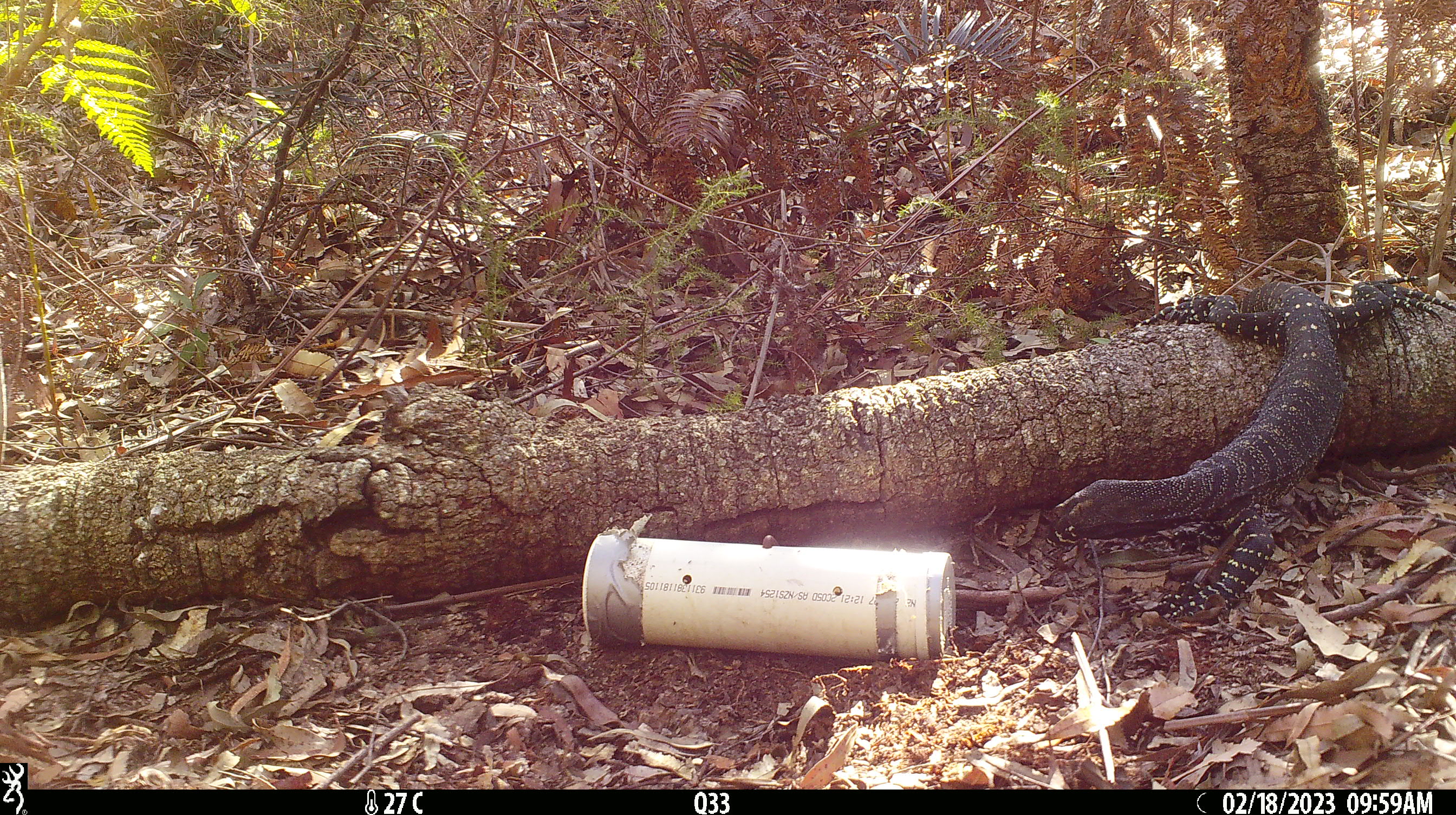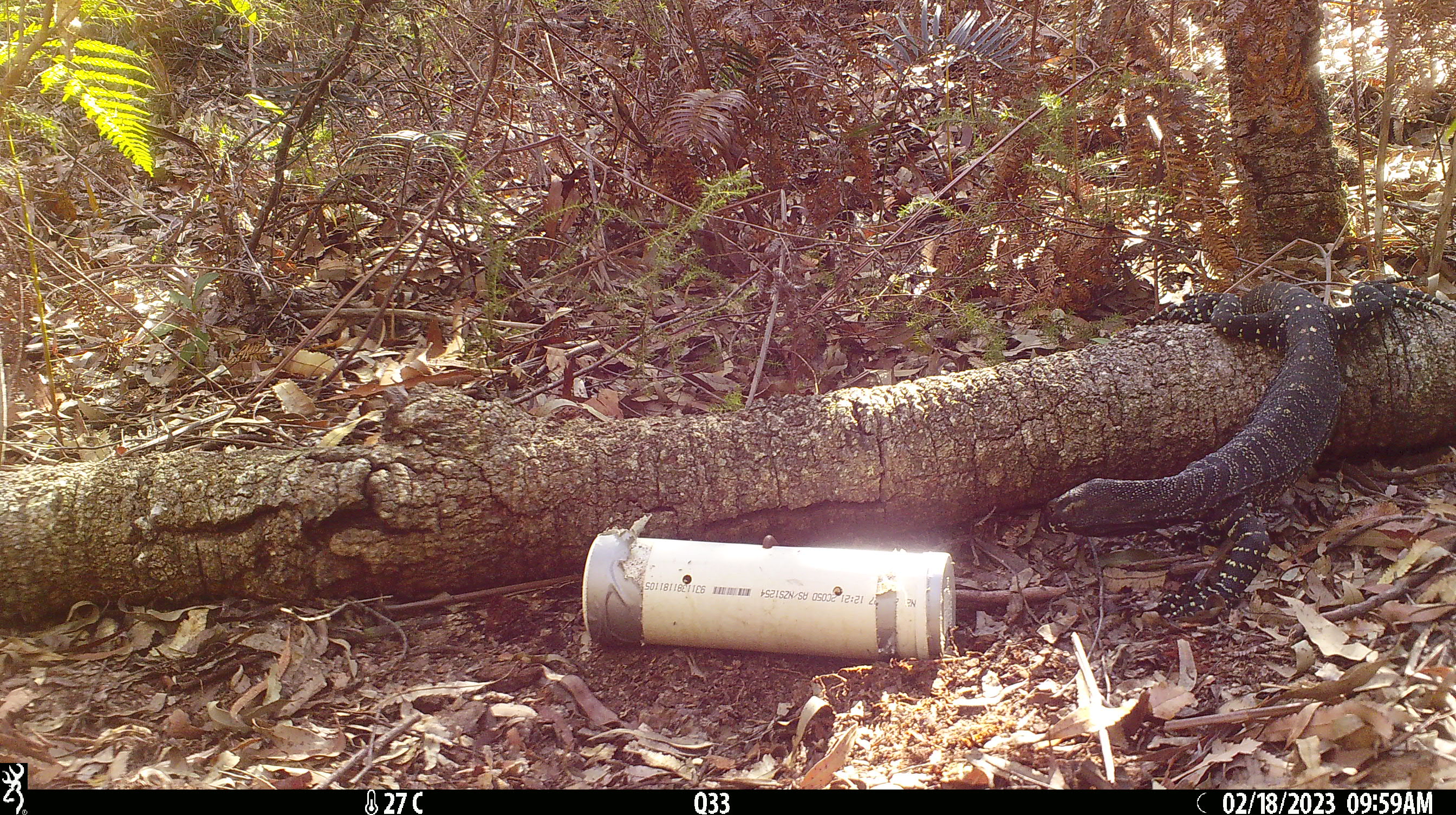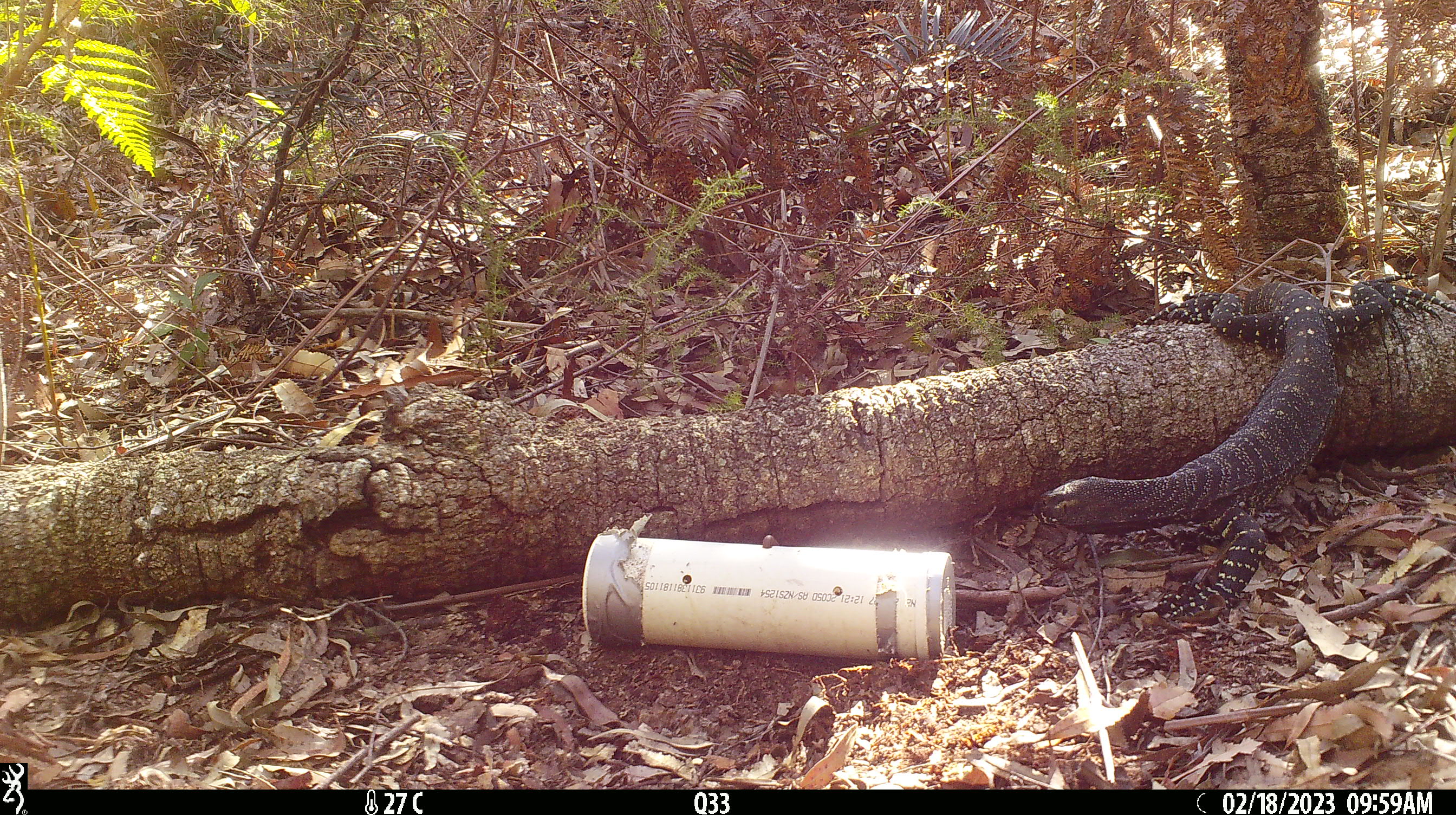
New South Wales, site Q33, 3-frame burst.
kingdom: Animalia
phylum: Chordata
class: Reptilia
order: Squamata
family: Varanidae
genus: Varanus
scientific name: Varanus varius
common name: lace monitor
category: goanna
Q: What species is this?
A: Goanna (lace monitor) (Varanus varius).